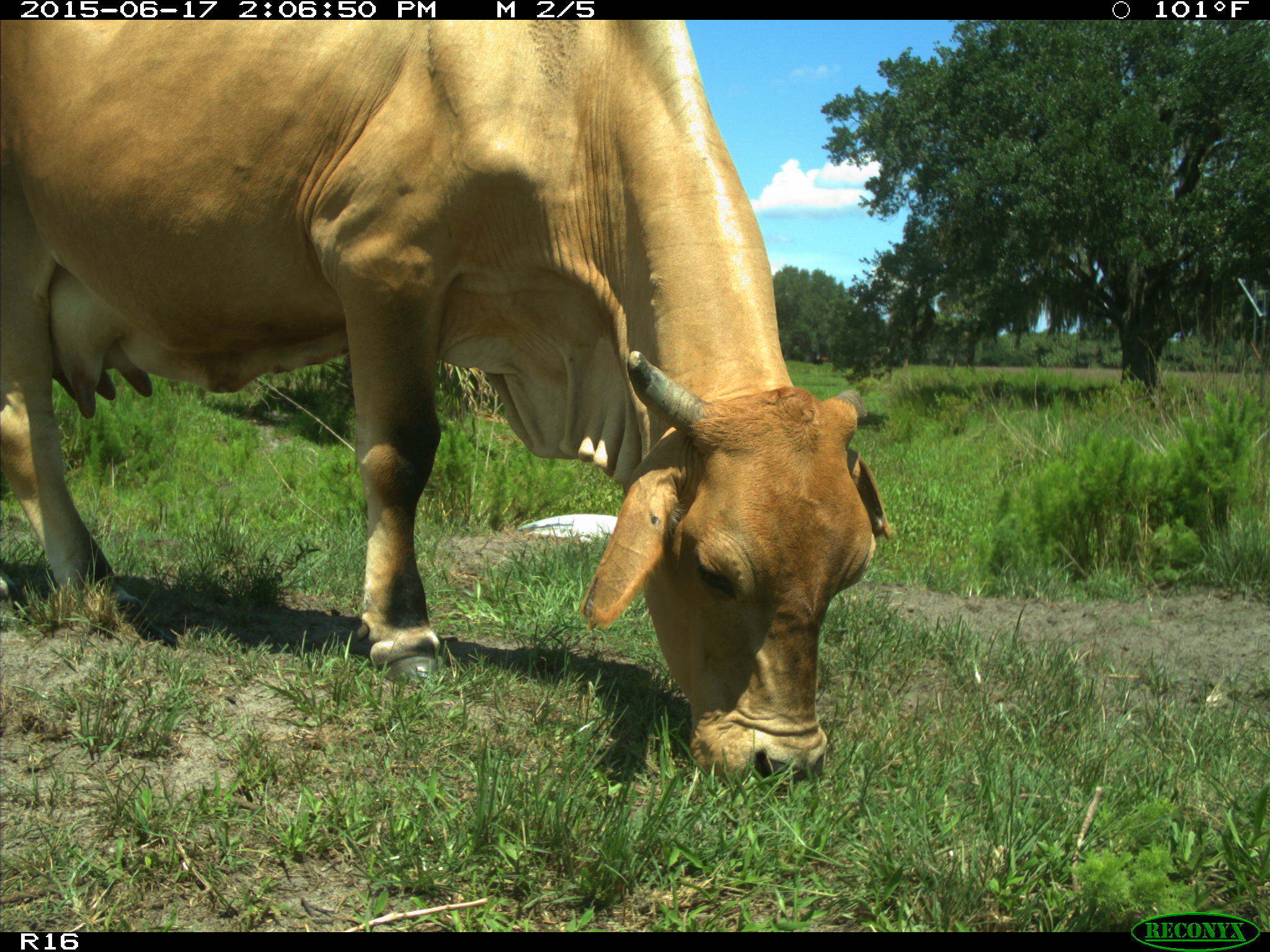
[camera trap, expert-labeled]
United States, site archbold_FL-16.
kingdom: Animalia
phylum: Chordata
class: Mammalia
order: Artiodactyla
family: Bovidae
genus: Bos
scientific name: Bos taurus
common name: domestic cow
Bos taurus (domestic cow).